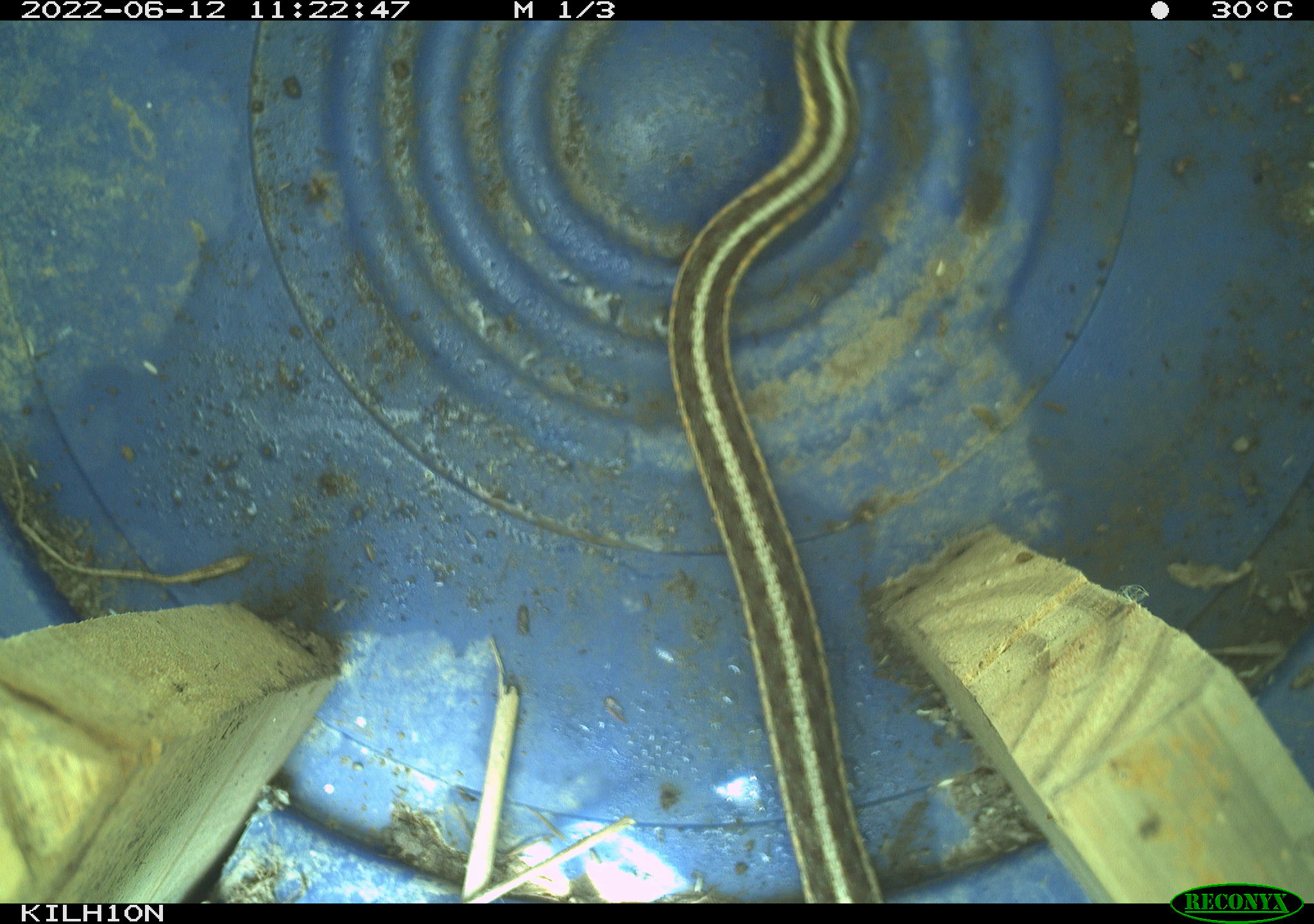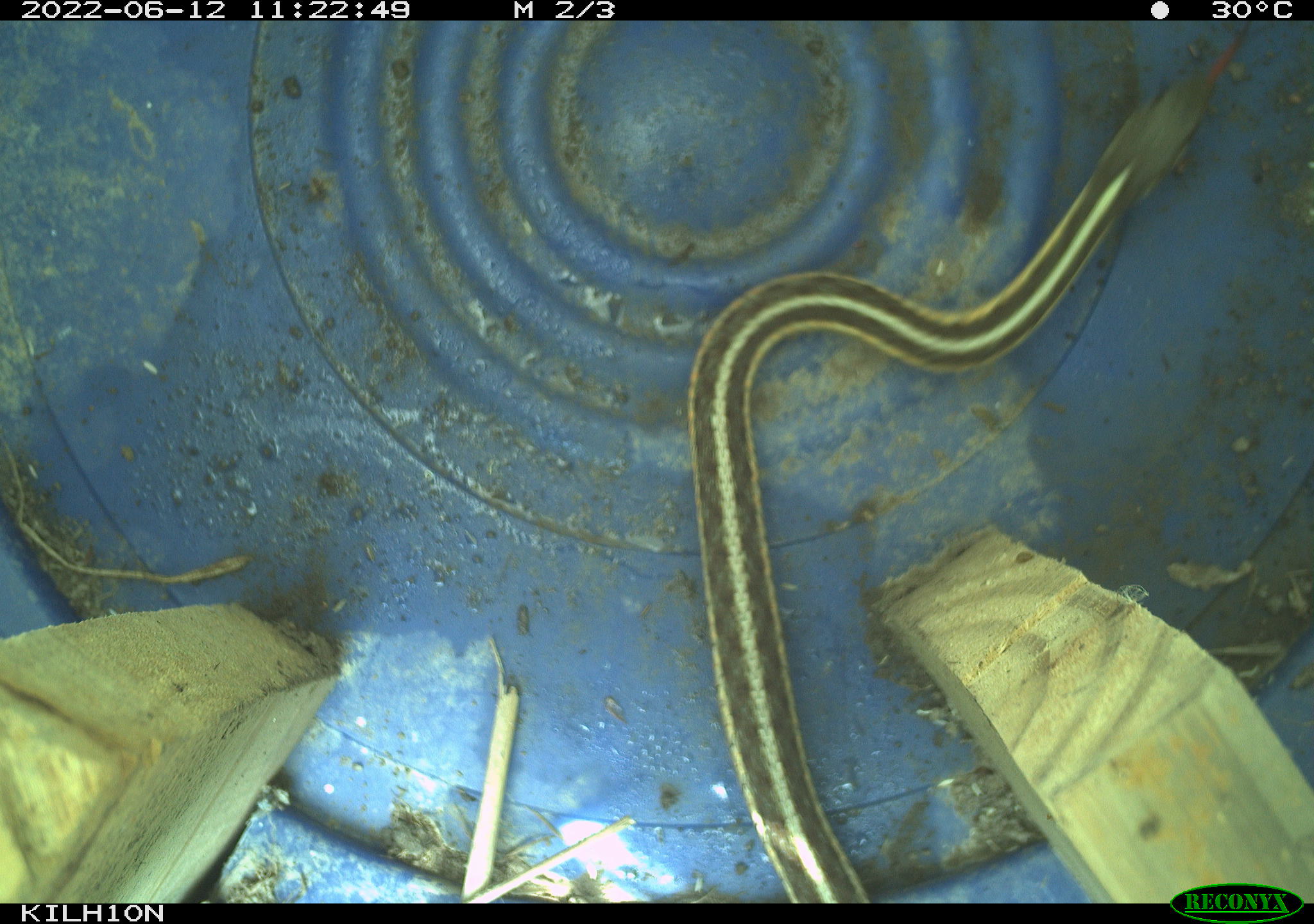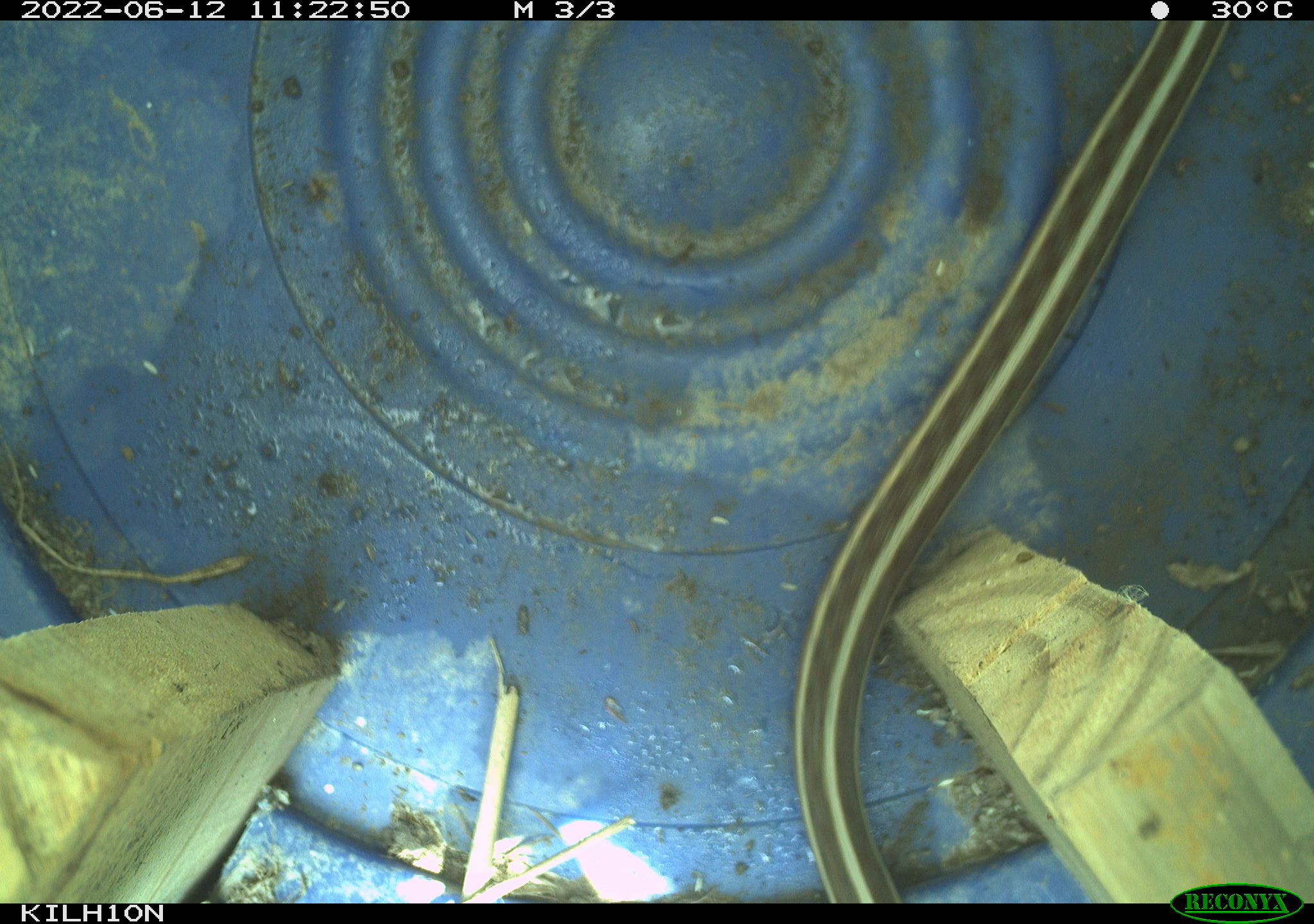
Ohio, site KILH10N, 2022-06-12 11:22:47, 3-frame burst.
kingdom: Animalia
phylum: Chordata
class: Reptilia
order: Squamata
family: Colubridae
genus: Thamnophis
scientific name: Thamnophis sirtalis sirtalis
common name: eastern gartersnake